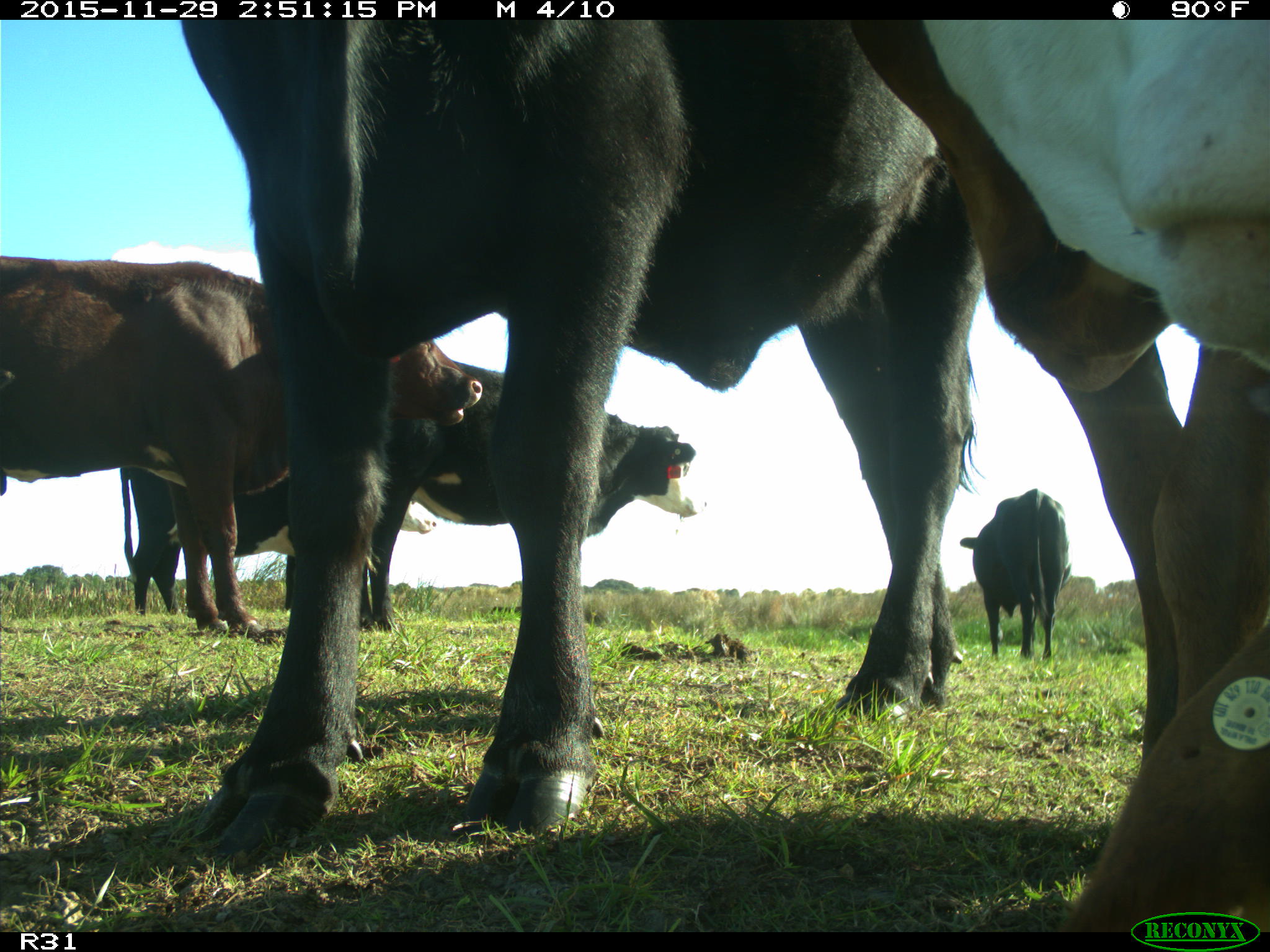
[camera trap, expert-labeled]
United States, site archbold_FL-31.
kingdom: Animalia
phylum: Chordata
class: Mammalia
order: Artiodactyla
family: Bovidae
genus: Bos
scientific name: Bos taurus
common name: domestic cow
Bos taurus (domestic cow).